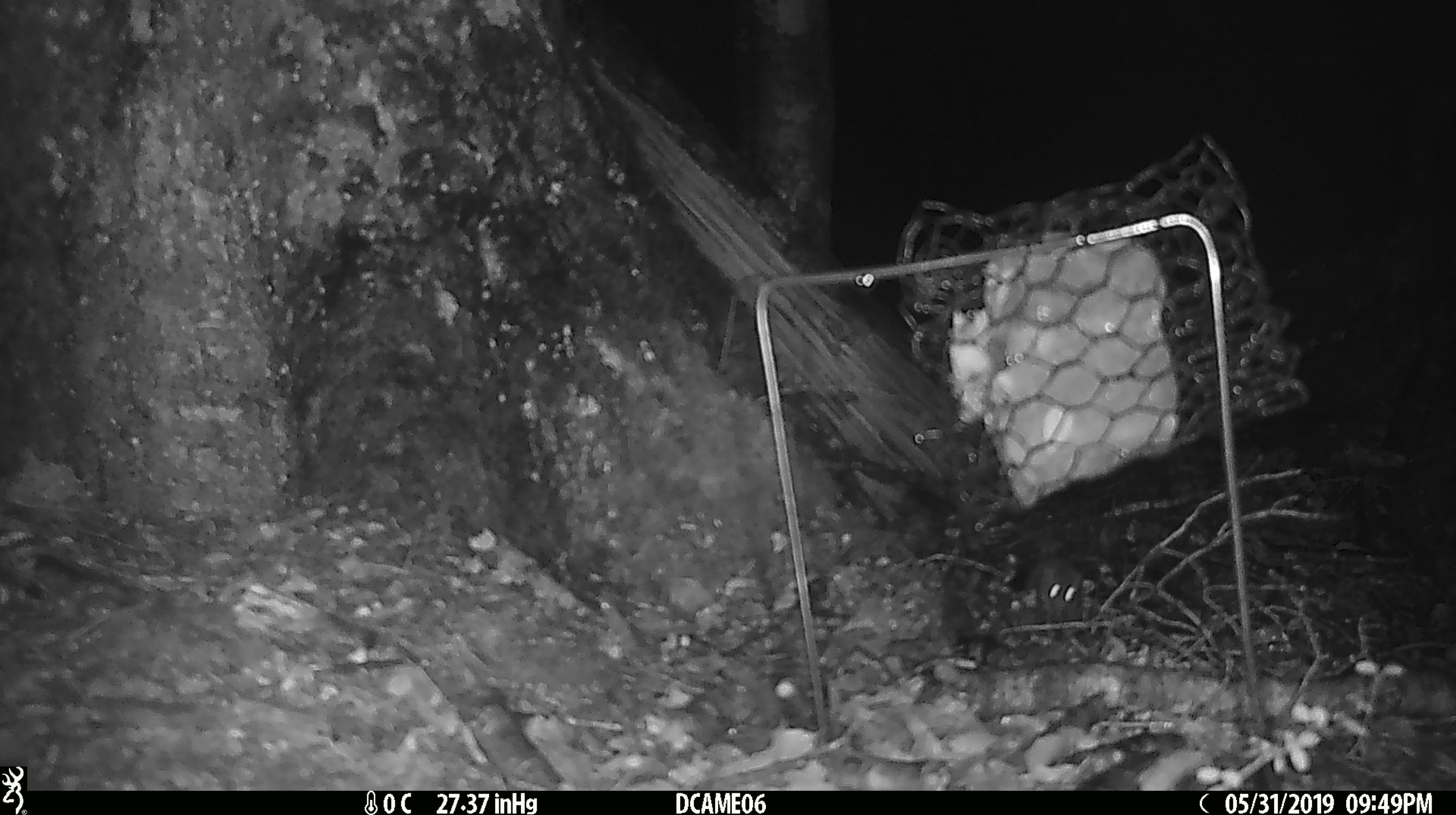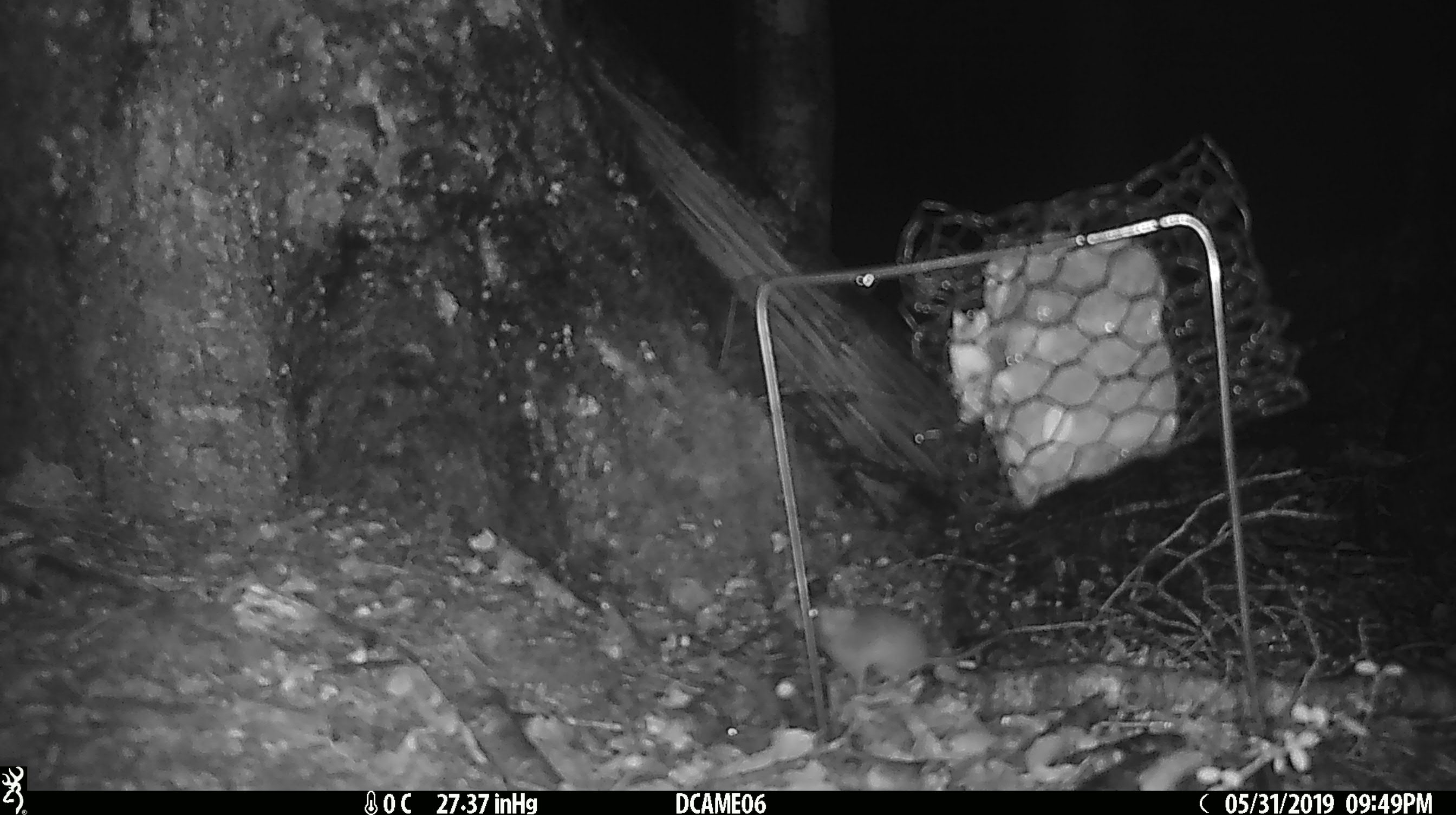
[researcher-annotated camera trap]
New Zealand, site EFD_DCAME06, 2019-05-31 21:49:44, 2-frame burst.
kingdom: Animalia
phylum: Chordata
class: Mammalia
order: Rodentia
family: Muridae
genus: Mus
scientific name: Mus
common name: mouse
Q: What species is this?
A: Mouse (Mus).